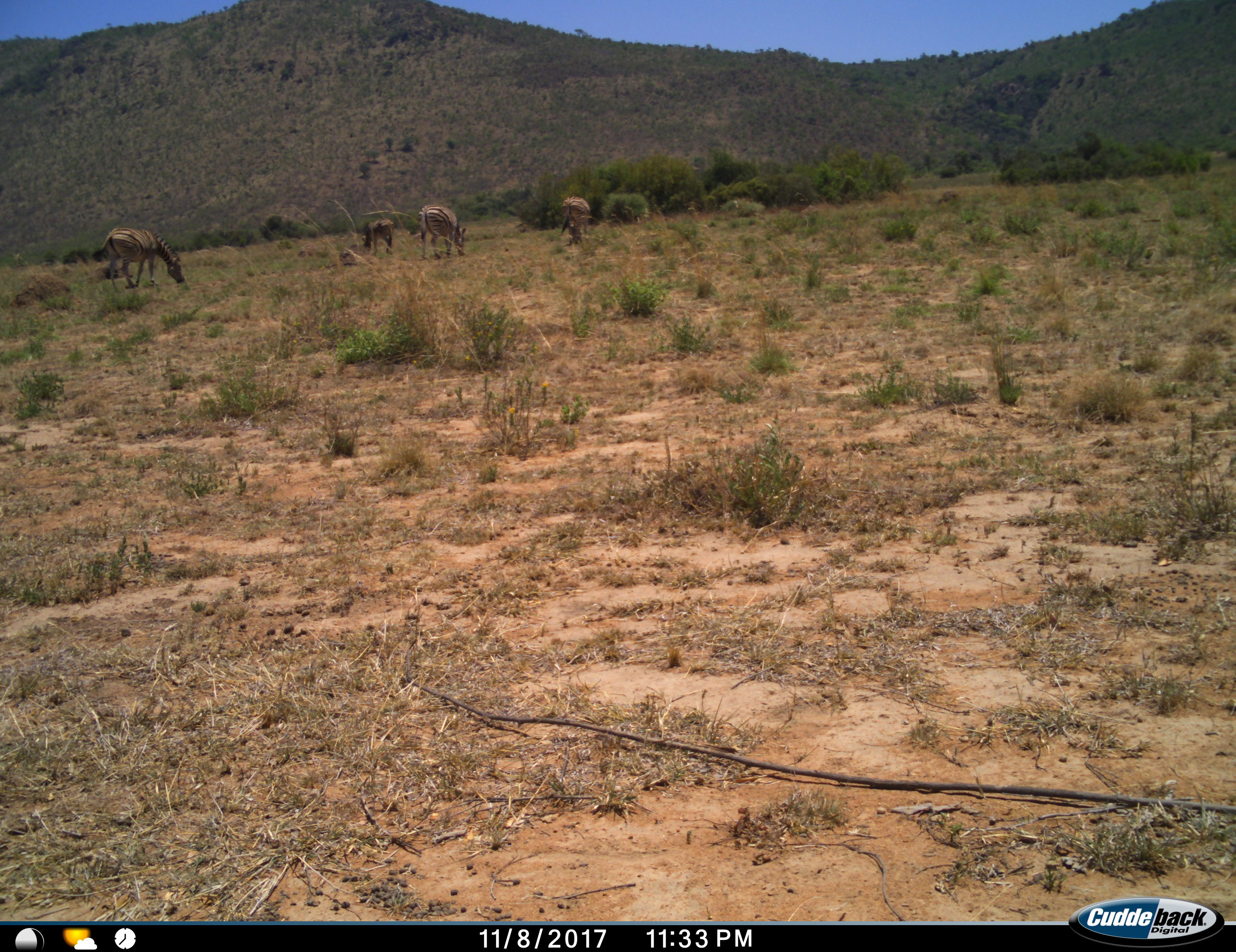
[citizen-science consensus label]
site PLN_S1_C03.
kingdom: Animalia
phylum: Chordata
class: Mammalia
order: Perissodactyla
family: Equidae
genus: Equus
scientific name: Equus quagga burchellii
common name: burchell's zebra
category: zebraburchells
Zebraburchells (burchell's zebra) (Equus quagga burchellii), count 4. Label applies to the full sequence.